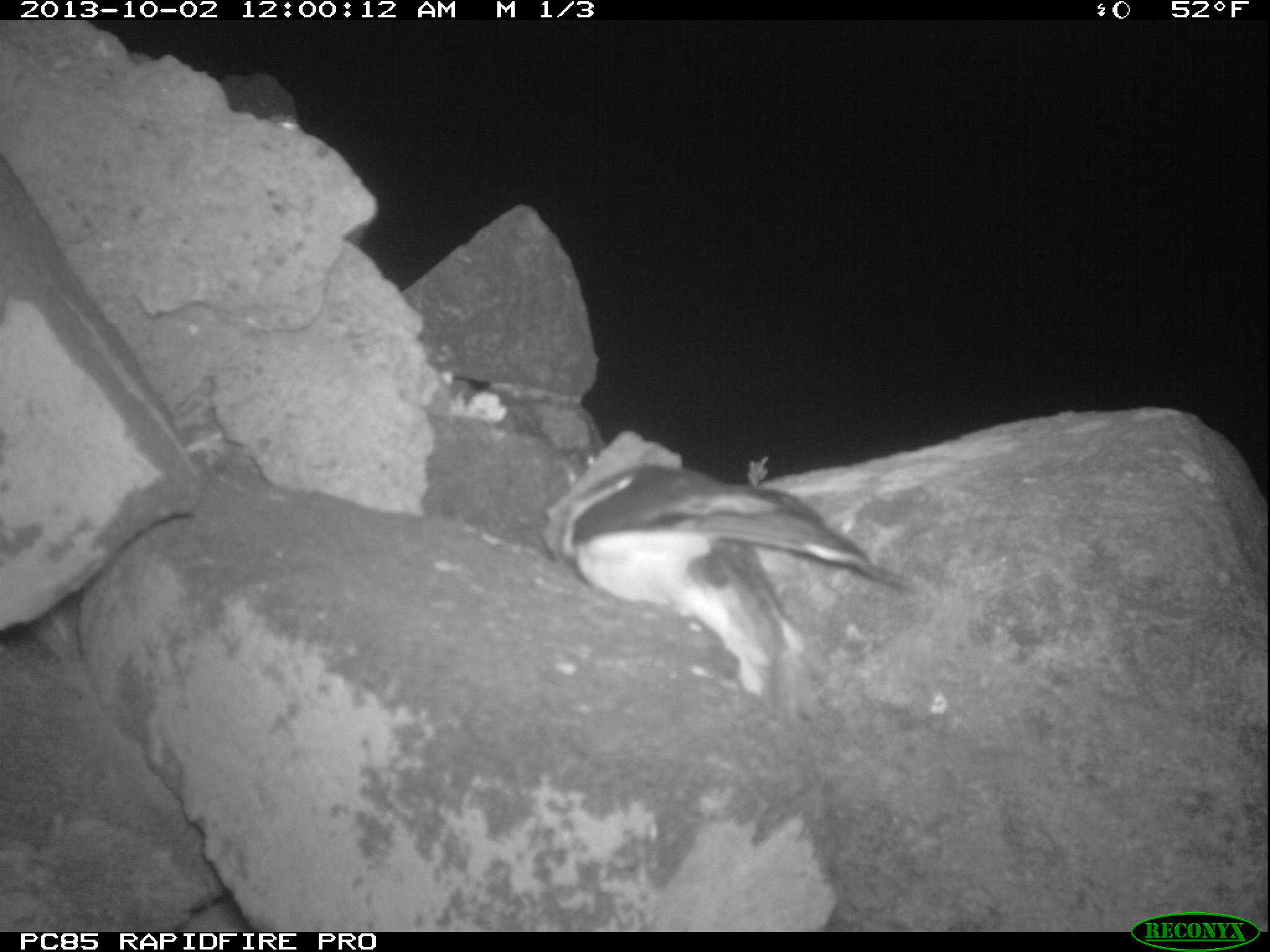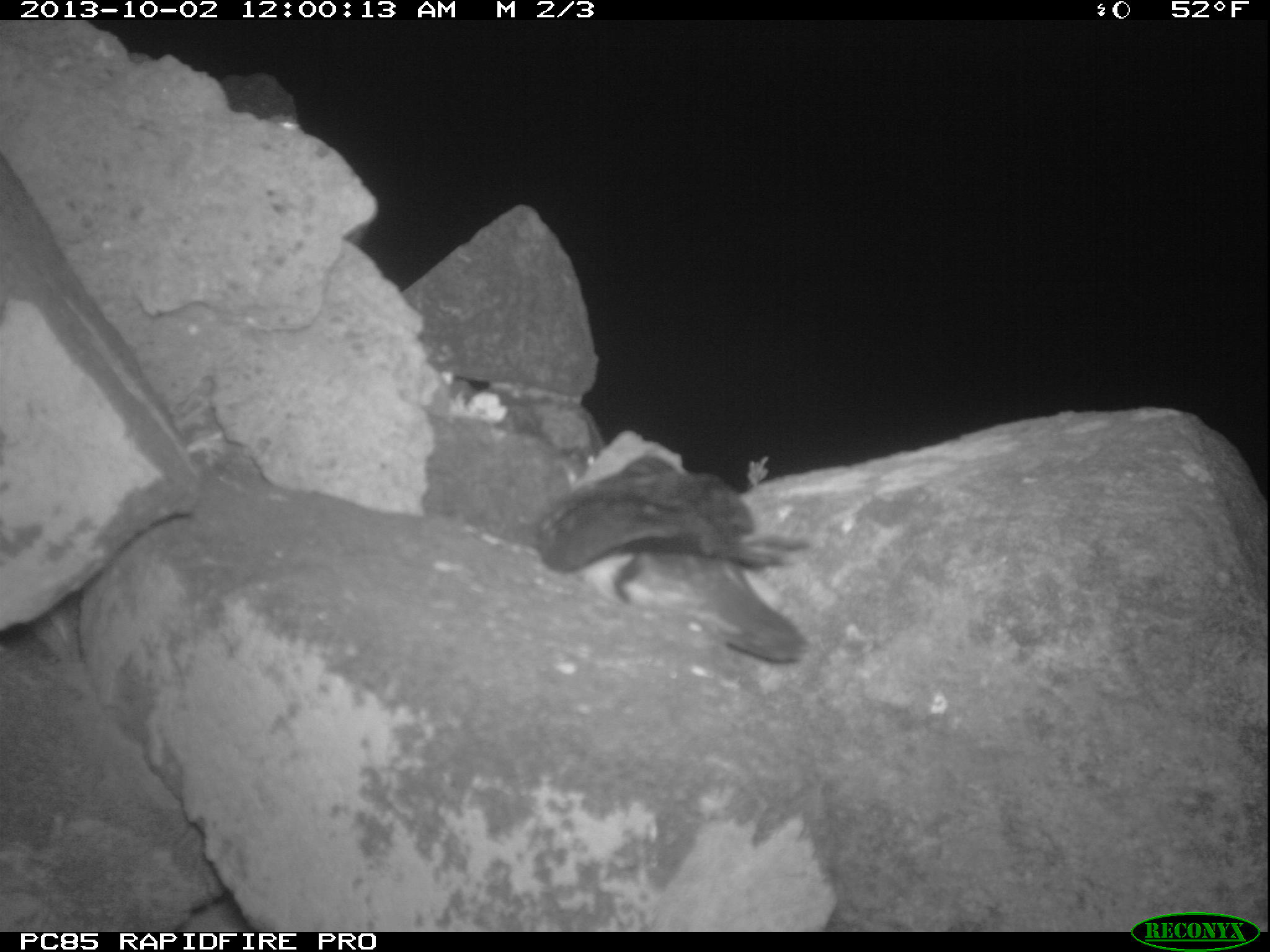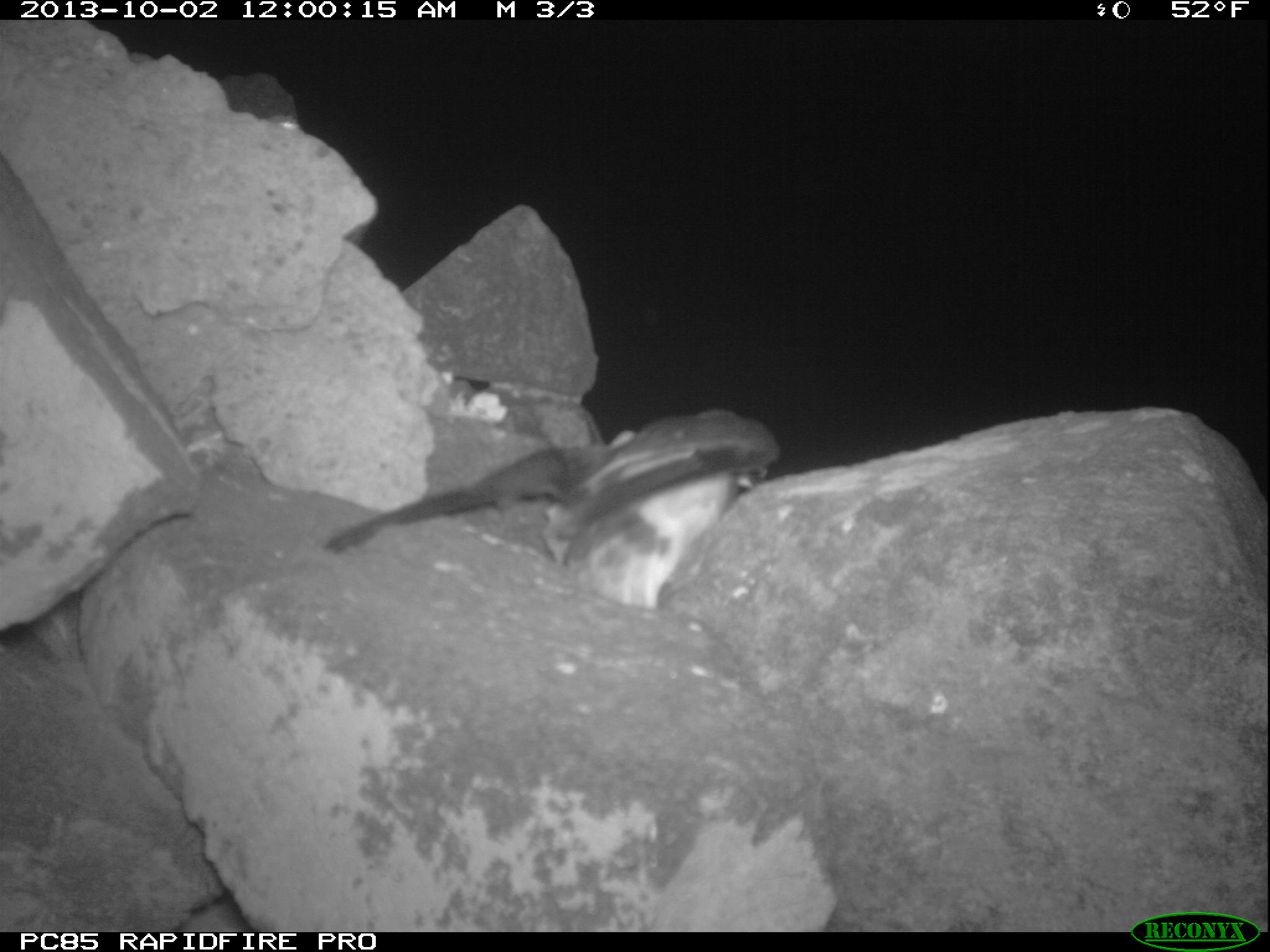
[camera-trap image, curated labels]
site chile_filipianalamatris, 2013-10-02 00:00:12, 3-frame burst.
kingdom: Animalia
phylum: Chordata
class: Aves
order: Procellariiformes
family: Procellariidae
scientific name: Procellariidae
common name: petrel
Petrel (Procellariidae).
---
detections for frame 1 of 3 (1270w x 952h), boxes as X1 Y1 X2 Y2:
petrel: 545 439 913 720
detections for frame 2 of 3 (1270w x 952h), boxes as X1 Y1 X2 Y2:
petrel: 524 430 815 661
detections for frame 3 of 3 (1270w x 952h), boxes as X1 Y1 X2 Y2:
petrel: 314 408 778 605